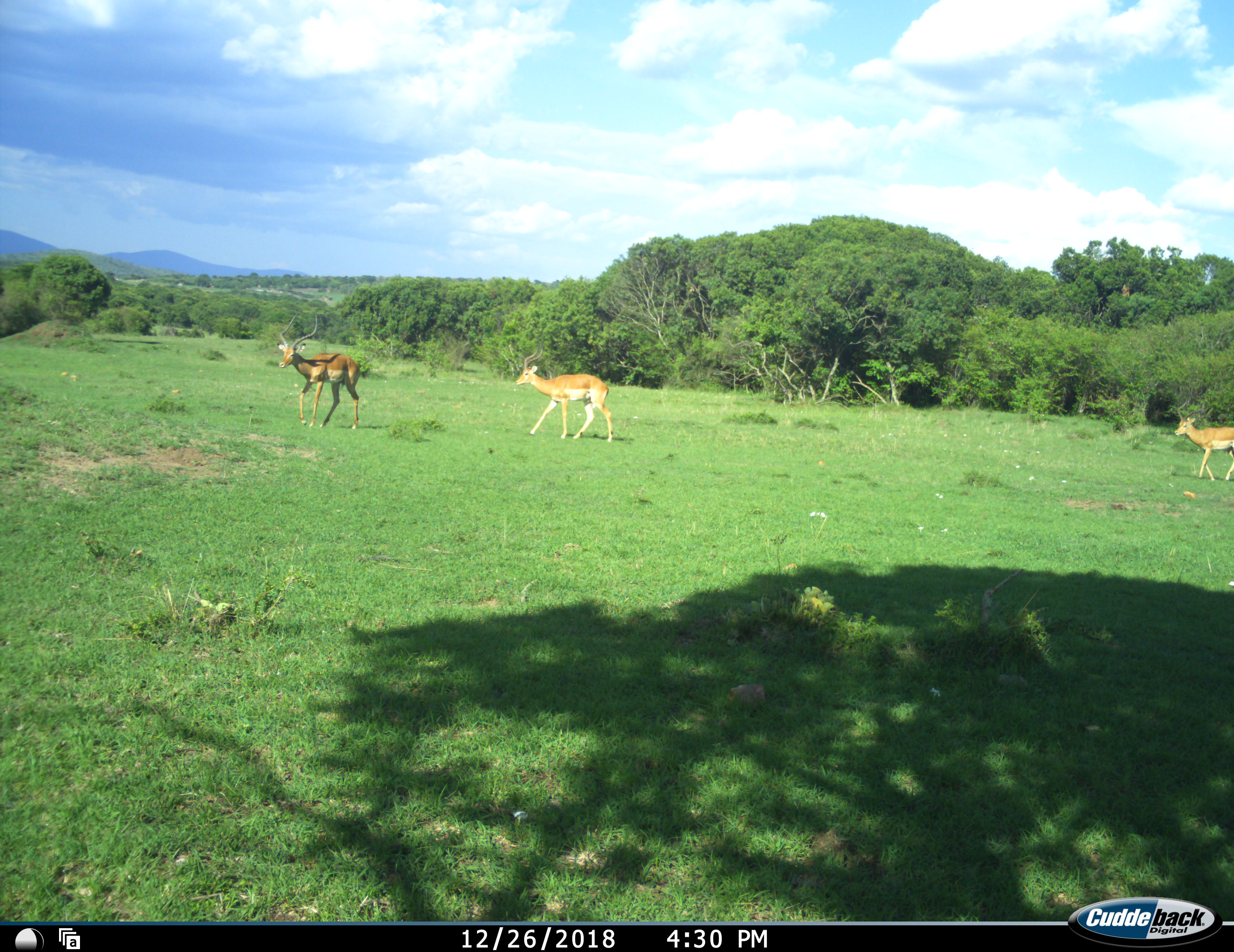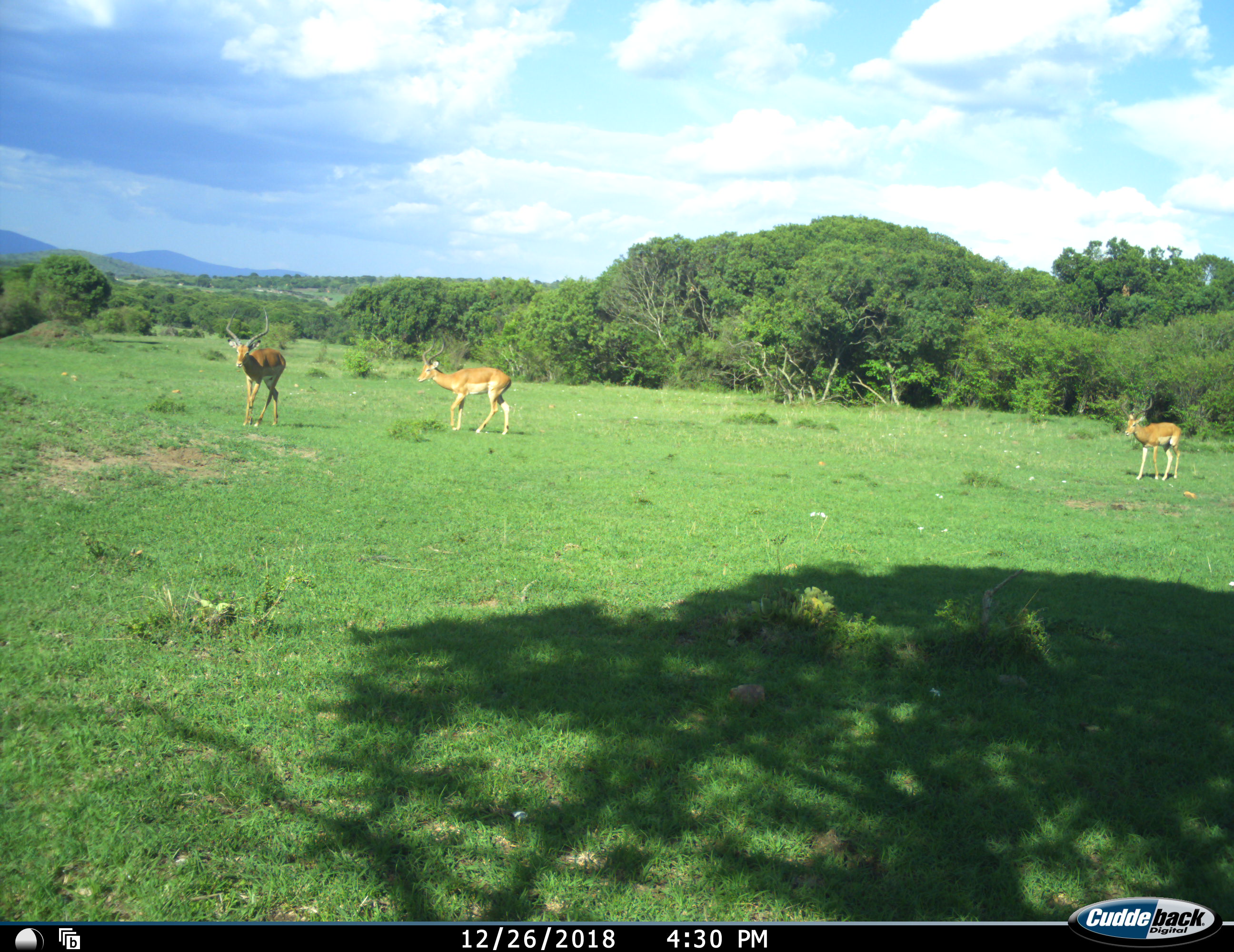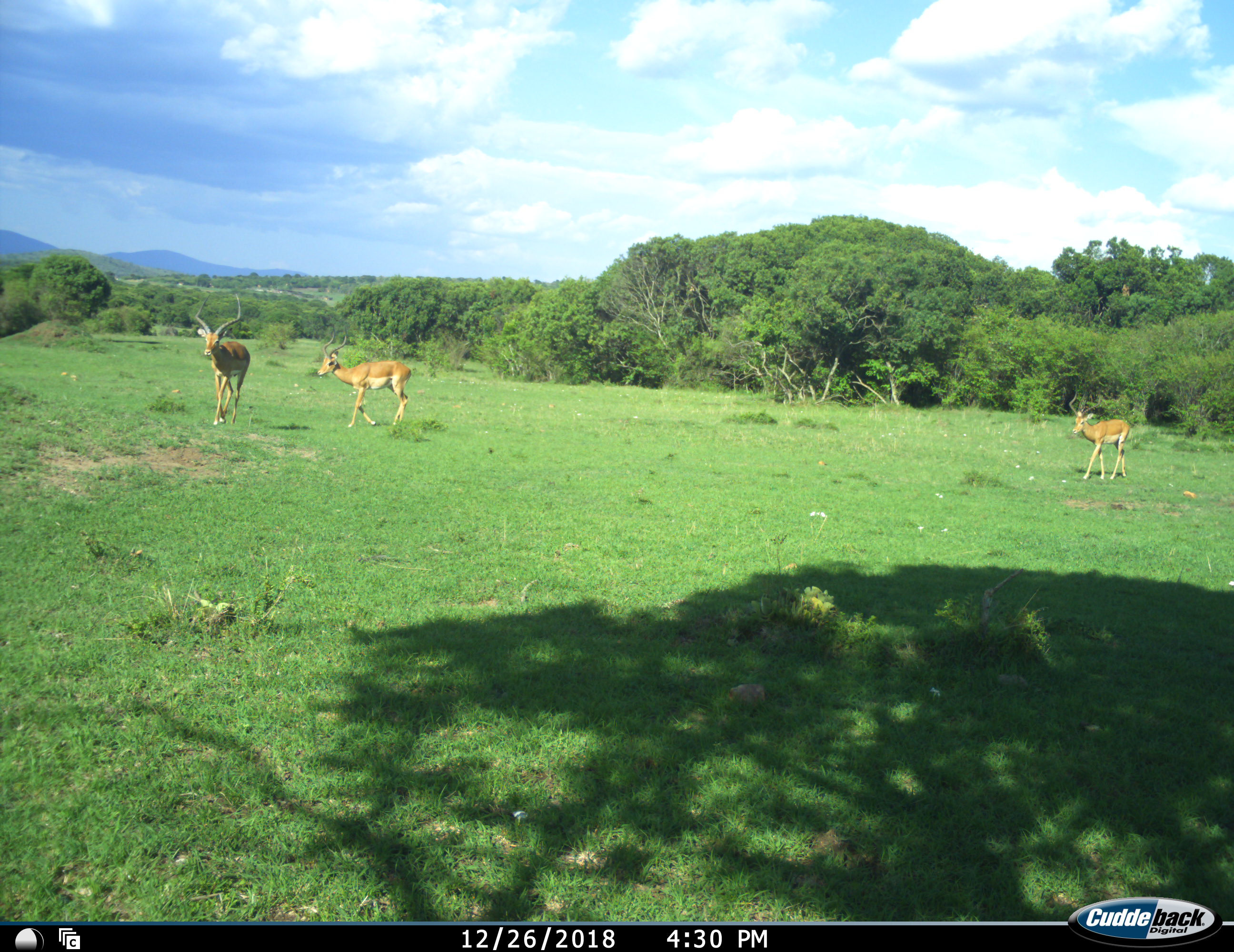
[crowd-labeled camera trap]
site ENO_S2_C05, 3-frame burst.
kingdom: Animalia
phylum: Chordata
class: Mammalia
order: Artiodactyla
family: Bovidae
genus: Aepyceros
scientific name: Aepyceros melampus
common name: impala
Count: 3.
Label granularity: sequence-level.